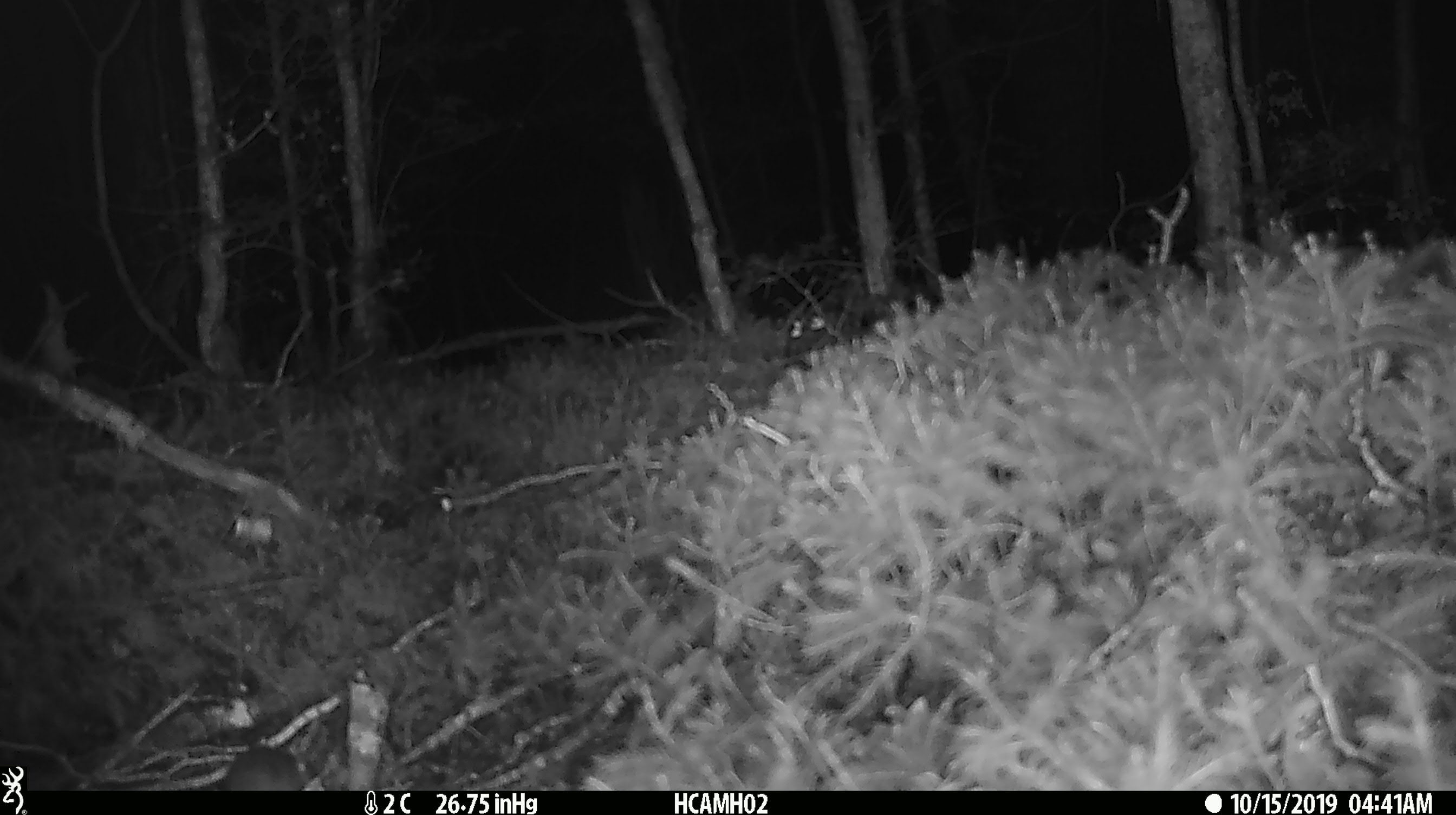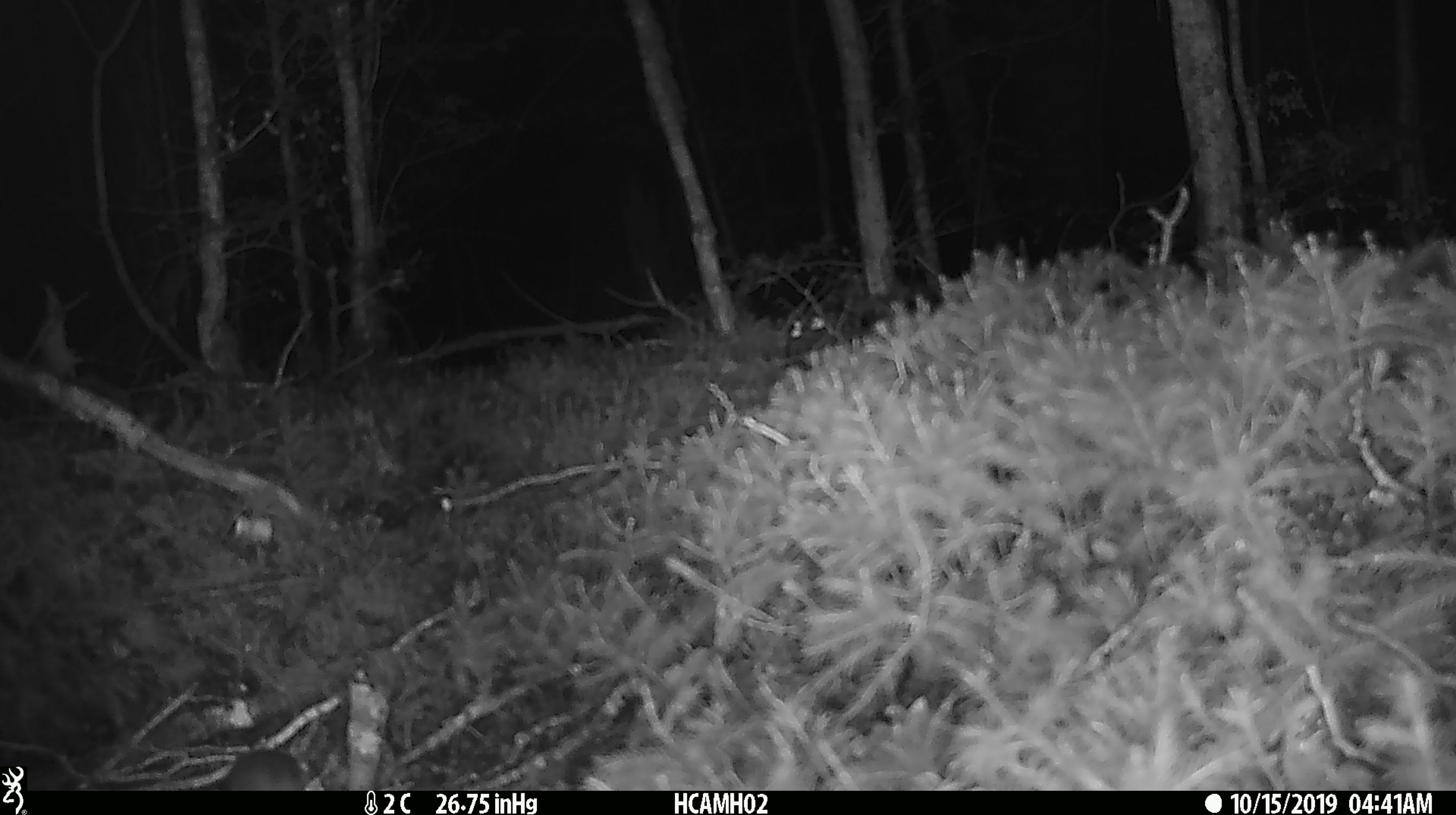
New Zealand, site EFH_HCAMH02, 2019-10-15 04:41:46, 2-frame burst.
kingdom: Animalia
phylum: Chordata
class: Mammalia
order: Rodentia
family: Muridae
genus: Mus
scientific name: Mus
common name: mouse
Mouse (Mus).